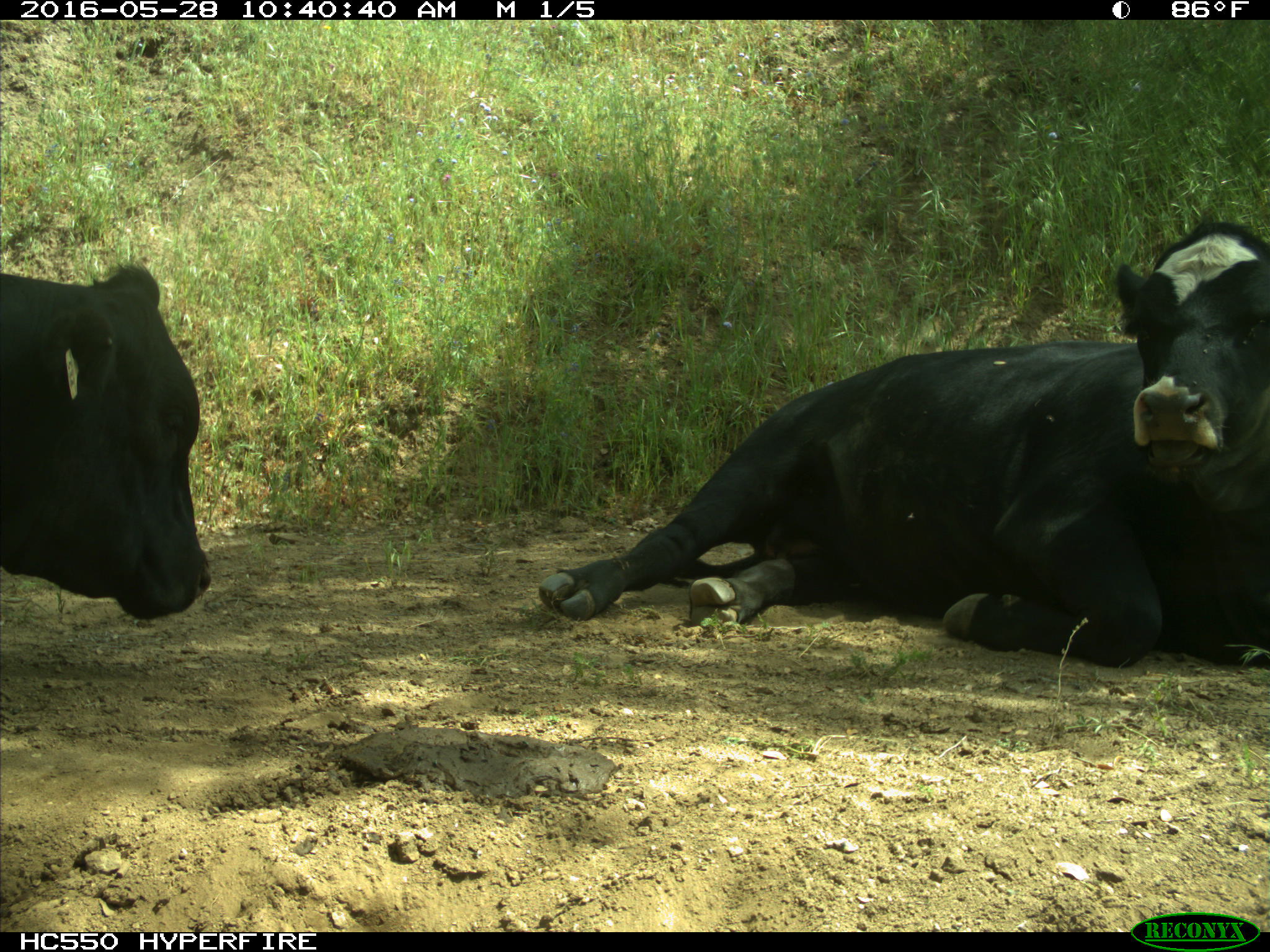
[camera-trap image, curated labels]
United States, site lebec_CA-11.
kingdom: Animalia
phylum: Chordata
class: Mammalia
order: Artiodactyla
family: Bovidae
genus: Bos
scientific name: Bos taurus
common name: domestic cow